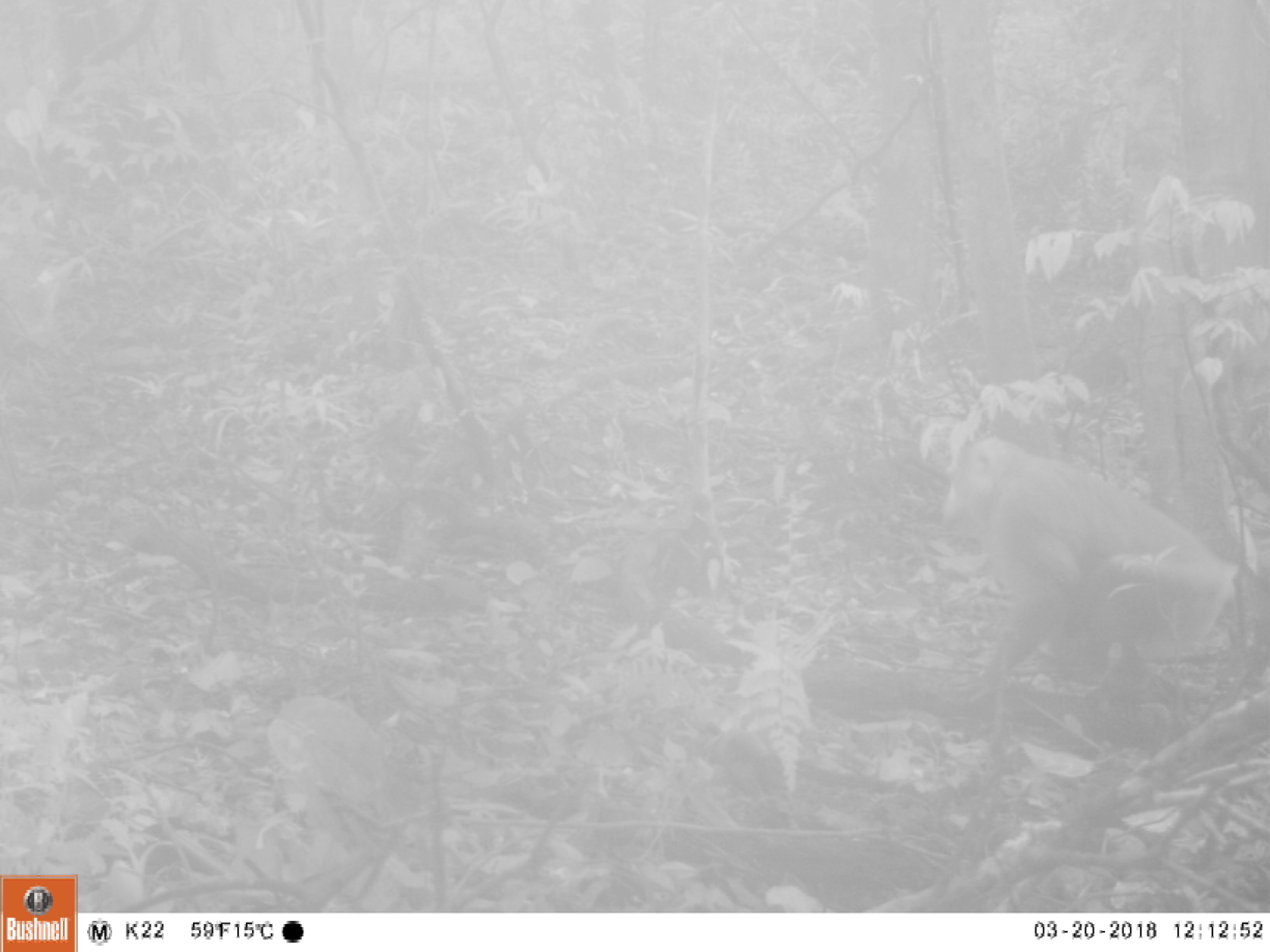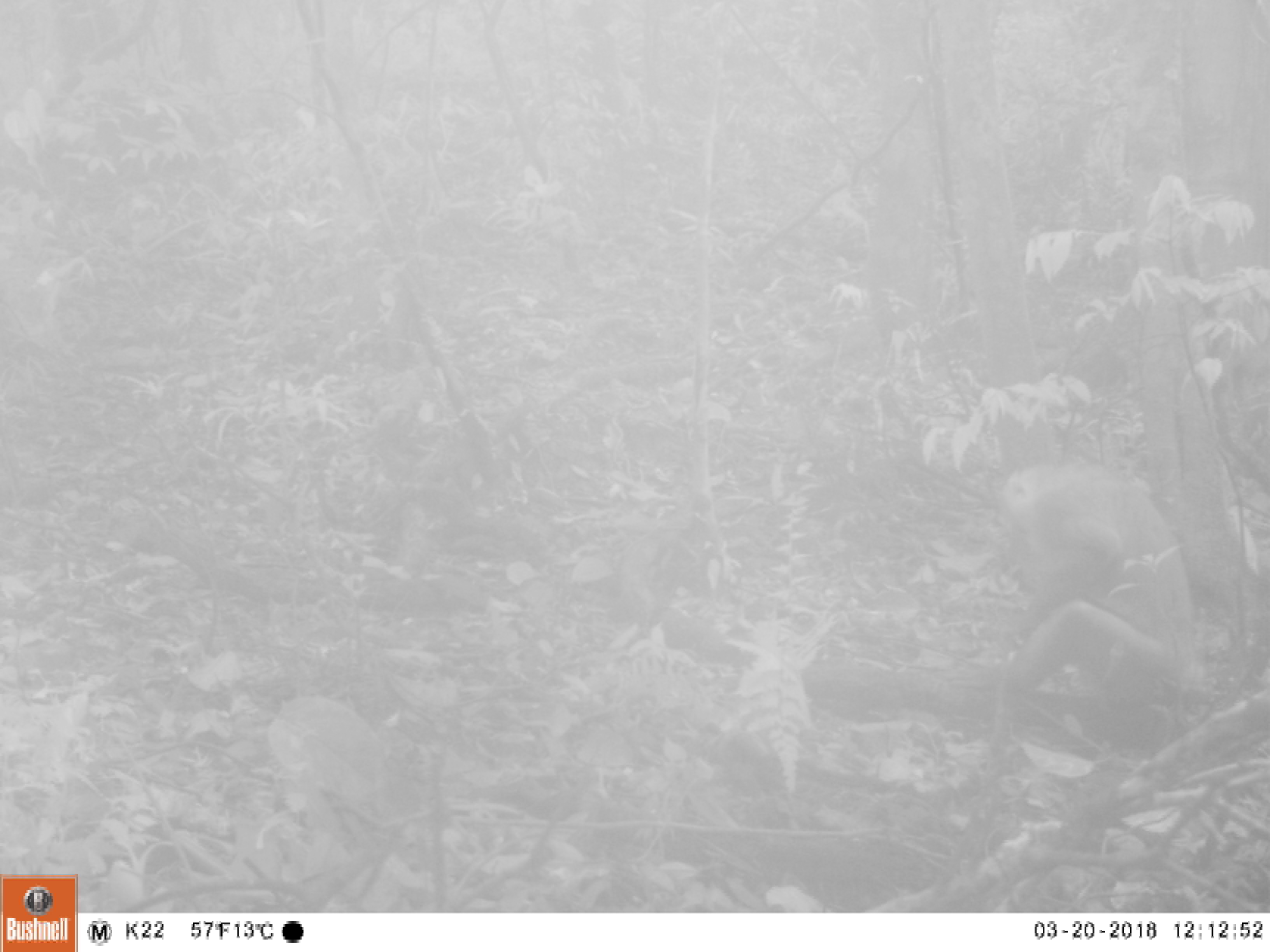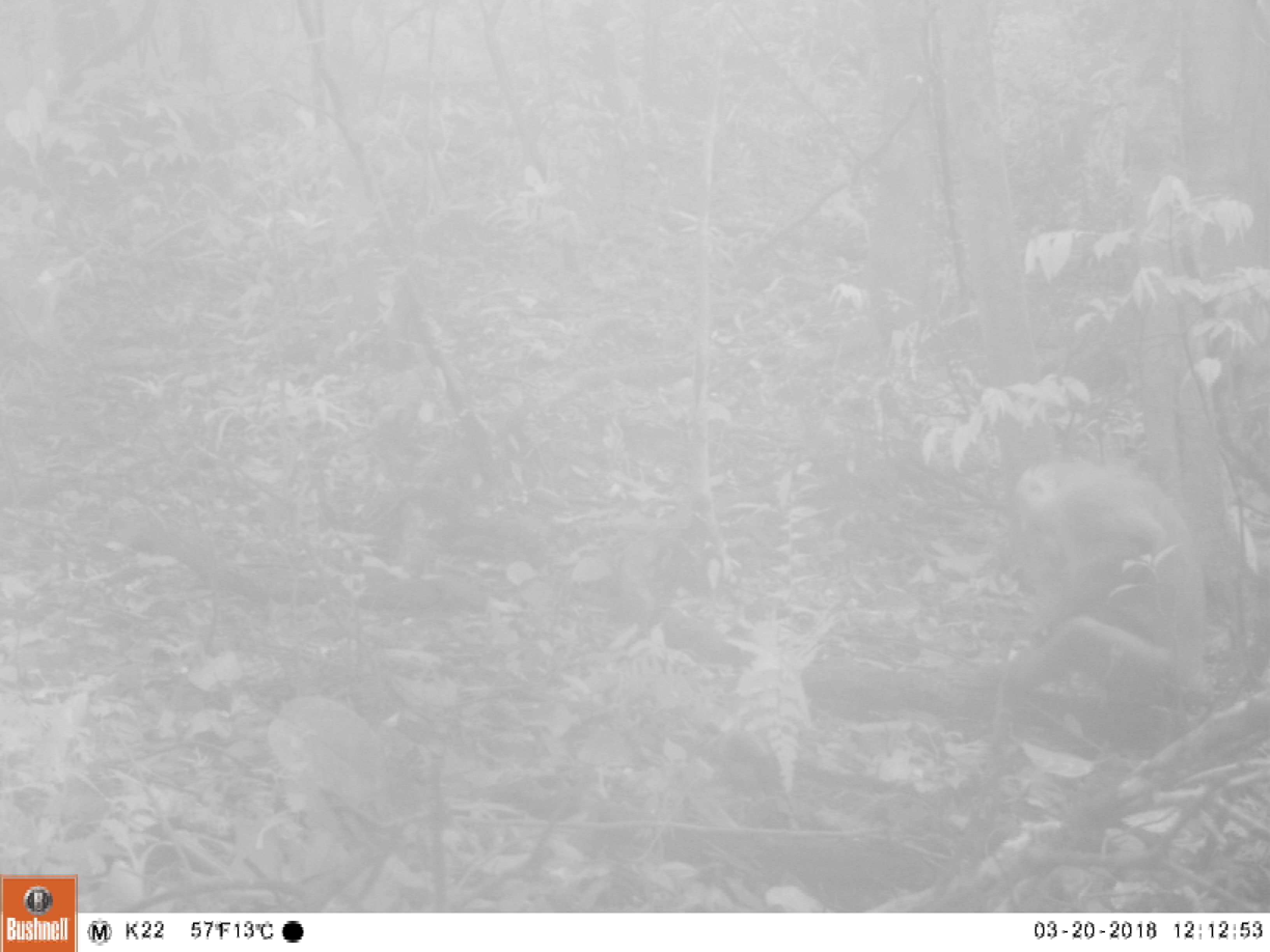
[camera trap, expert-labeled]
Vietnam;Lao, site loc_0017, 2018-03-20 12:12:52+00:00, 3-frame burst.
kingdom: Animalia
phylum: Chordata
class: Mammalia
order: Primates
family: Cercopithecidae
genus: Macaca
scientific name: Macaca nemestrina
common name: pig-tailed macaque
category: pig tailed macaque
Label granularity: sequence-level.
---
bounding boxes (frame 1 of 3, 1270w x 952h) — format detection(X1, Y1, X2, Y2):
pig tailed macaque: detection(942, 435, 1241, 704)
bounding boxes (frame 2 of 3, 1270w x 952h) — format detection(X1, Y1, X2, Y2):
pig tailed macaque: detection(980, 458, 1201, 698)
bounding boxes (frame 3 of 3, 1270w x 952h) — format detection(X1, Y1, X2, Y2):
pig tailed macaque: detection(944, 456, 1206, 703)